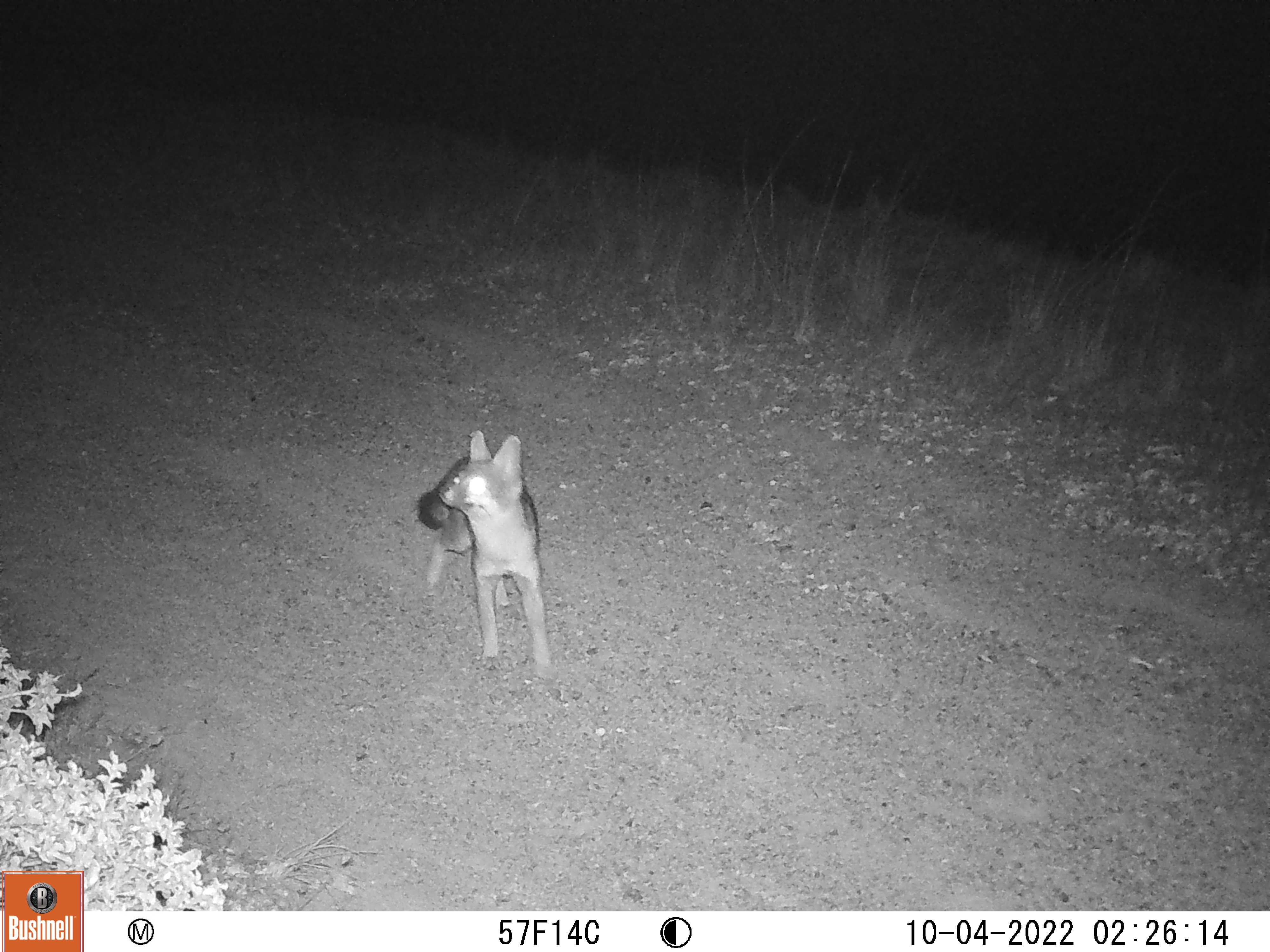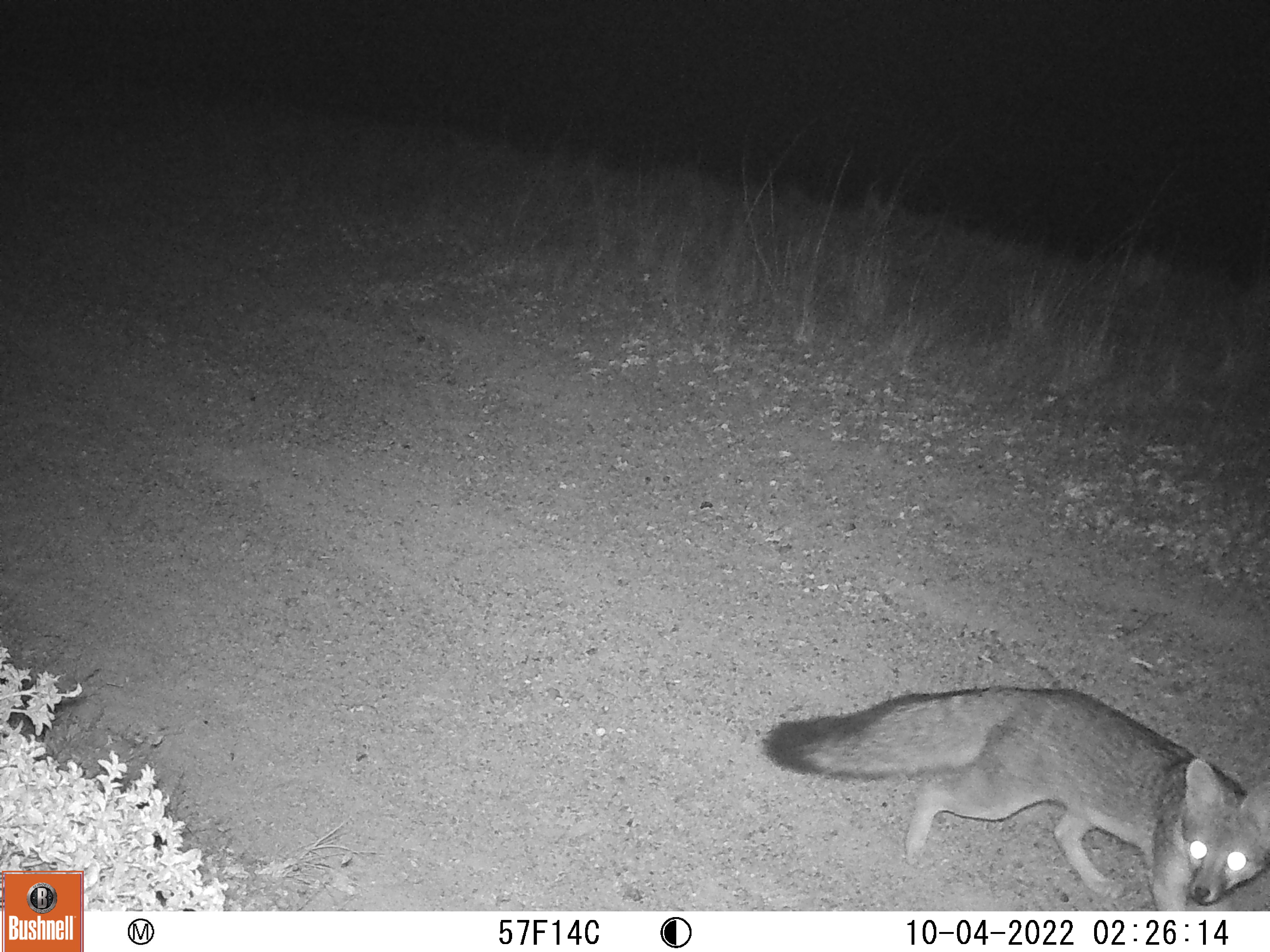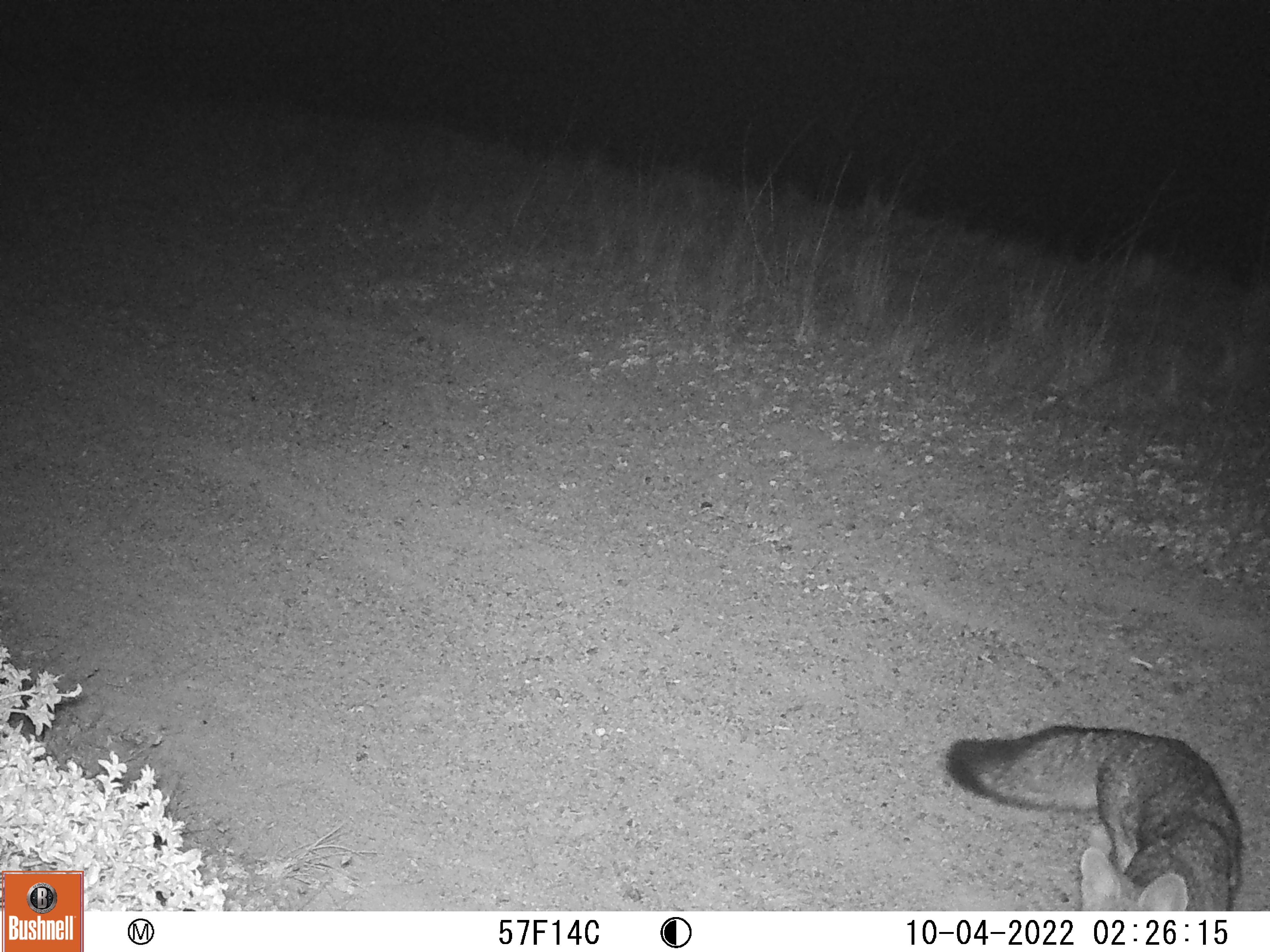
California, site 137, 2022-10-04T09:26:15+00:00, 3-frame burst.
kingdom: Animalia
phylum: Chordata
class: Mammalia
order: Carnivora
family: Canidae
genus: Urocyon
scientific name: Urocyon cinereoargenteus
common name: gray fox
Gray fox (Urocyon cinereoargenteus).